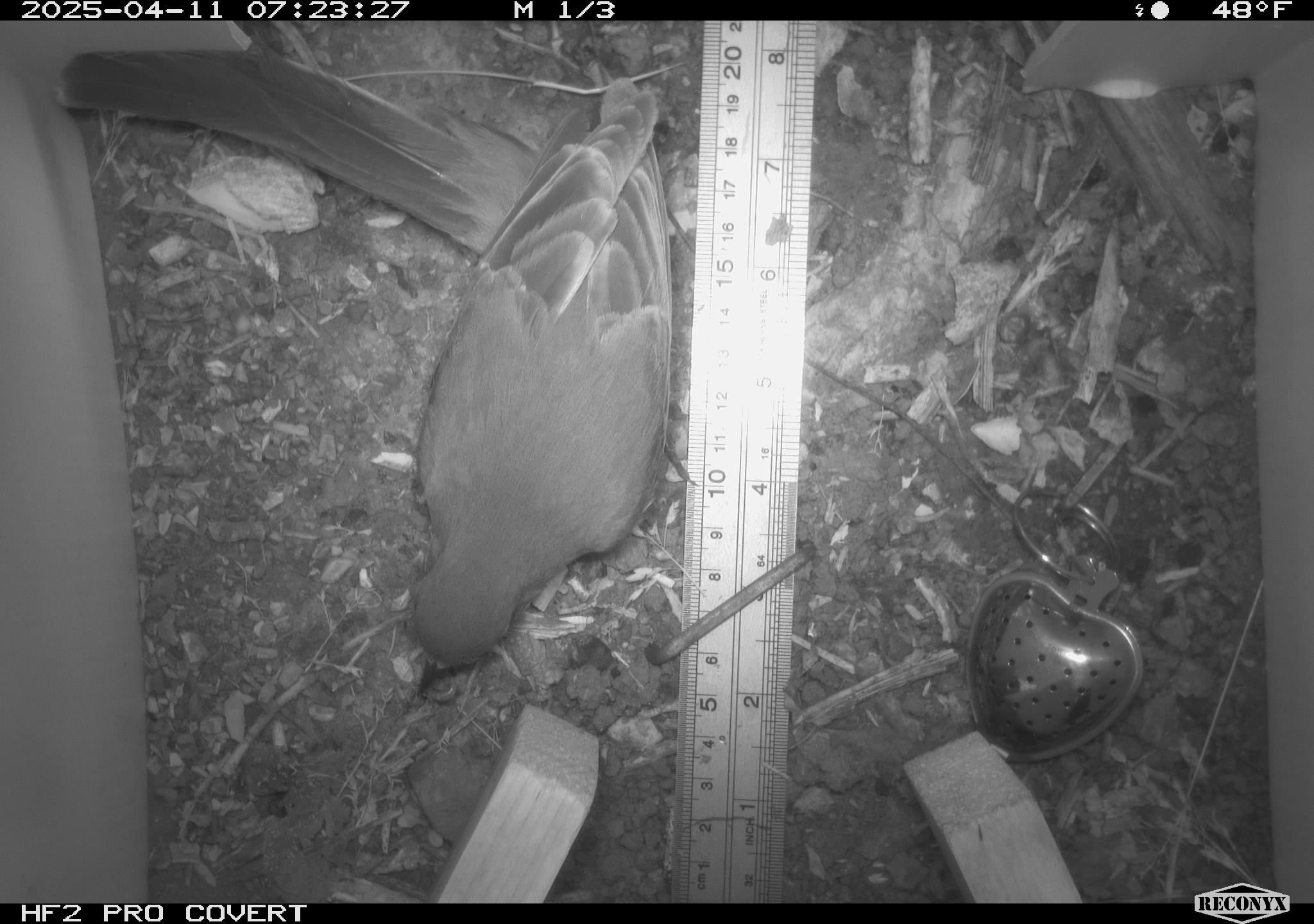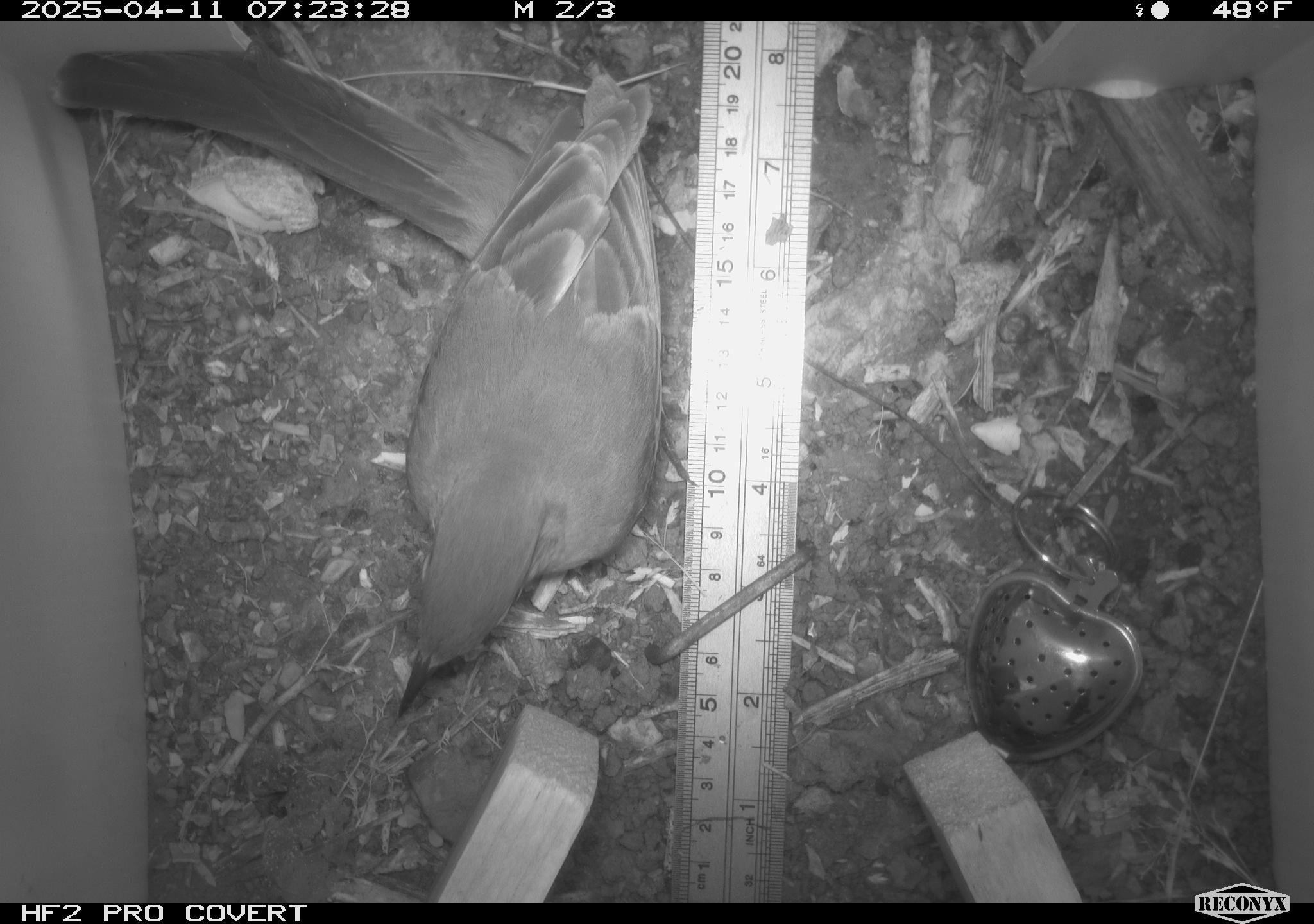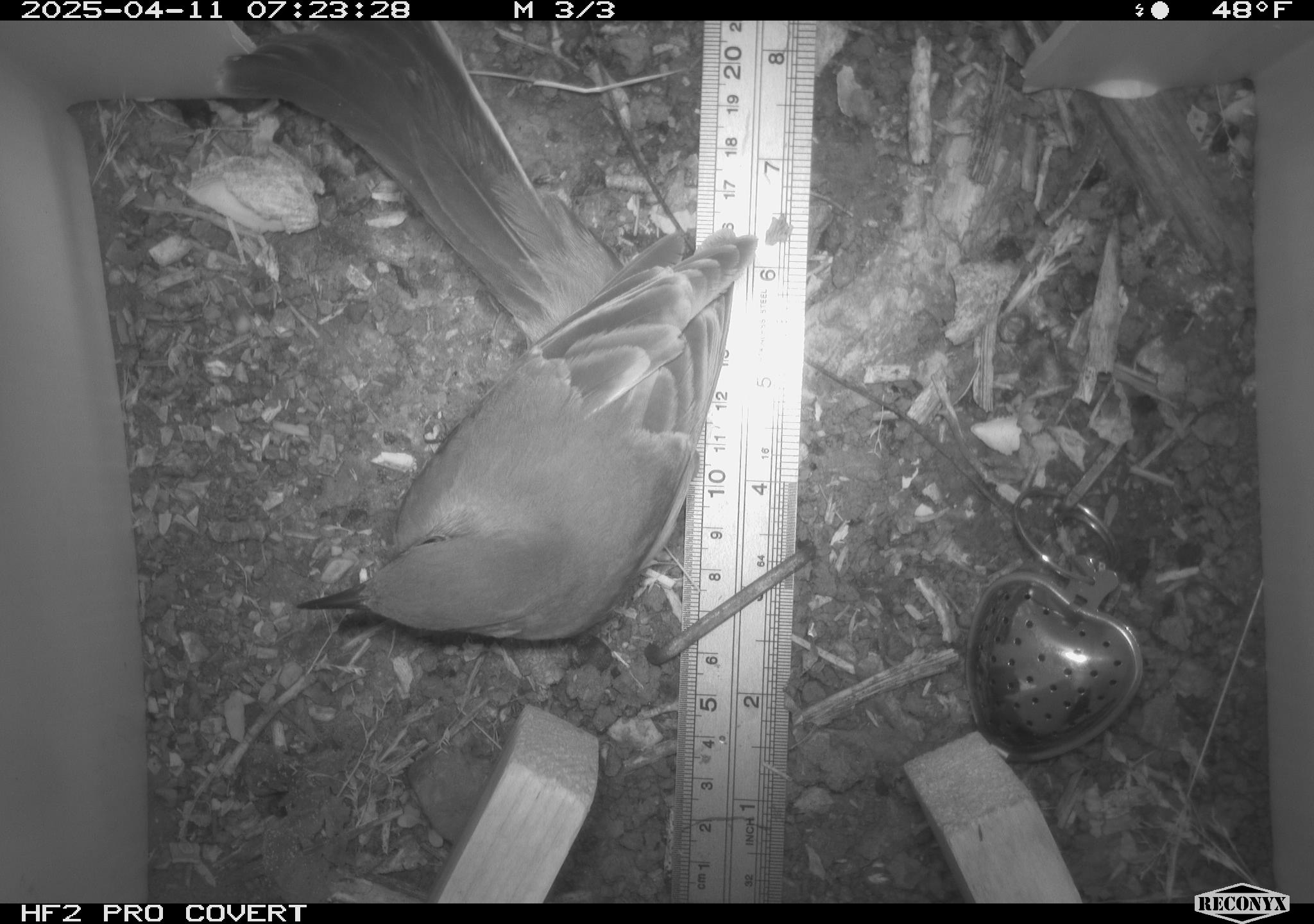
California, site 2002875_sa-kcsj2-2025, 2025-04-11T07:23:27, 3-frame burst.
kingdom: Animalia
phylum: Chordata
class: Aves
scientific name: Aves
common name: bird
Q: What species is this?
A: Bird (Aves).